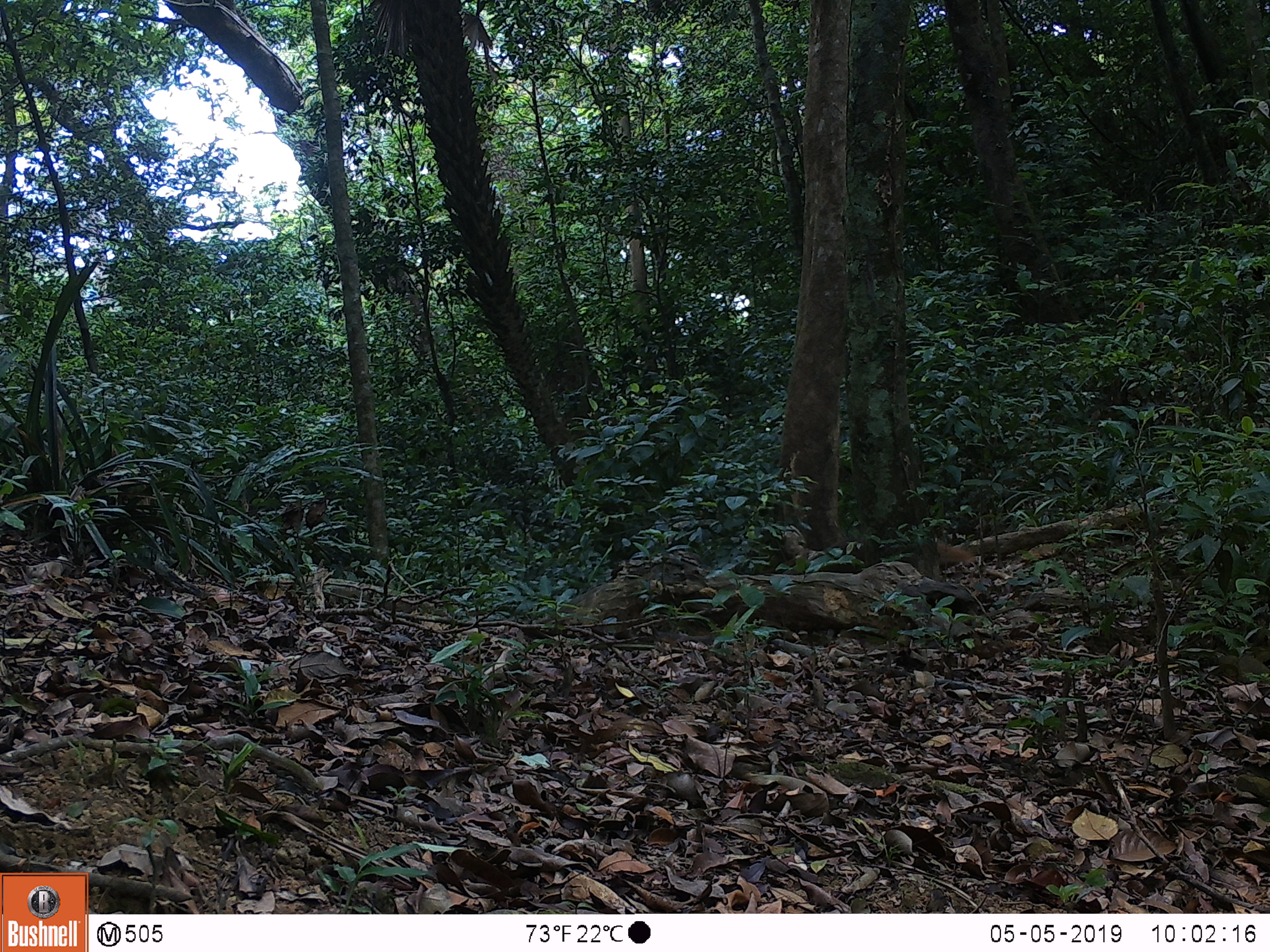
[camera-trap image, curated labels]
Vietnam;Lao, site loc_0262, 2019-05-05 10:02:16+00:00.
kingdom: Animalia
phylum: Chordata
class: Mammalia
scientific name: Mammalia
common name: mammal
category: unidentified small mammal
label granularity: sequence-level